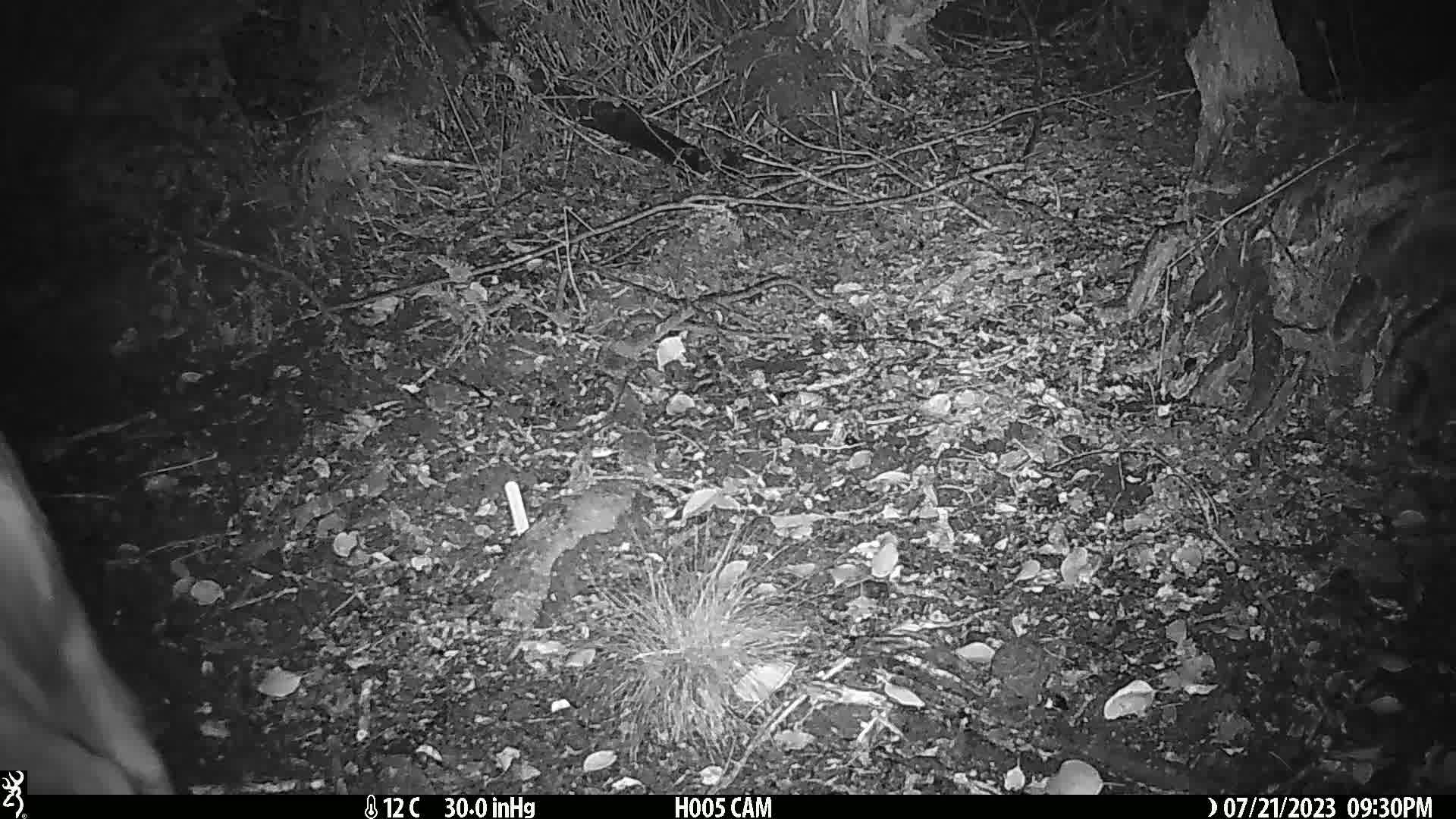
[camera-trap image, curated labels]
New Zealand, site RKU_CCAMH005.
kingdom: Animalia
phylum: Chordata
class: Mammalia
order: Artiodactyla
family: Cervidae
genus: Odocoileus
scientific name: Odocoileus virginianus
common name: white-tailed deer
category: white tailed deer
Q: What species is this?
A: White tailed deer (white-tailed deer) (Odocoileus virginianus).